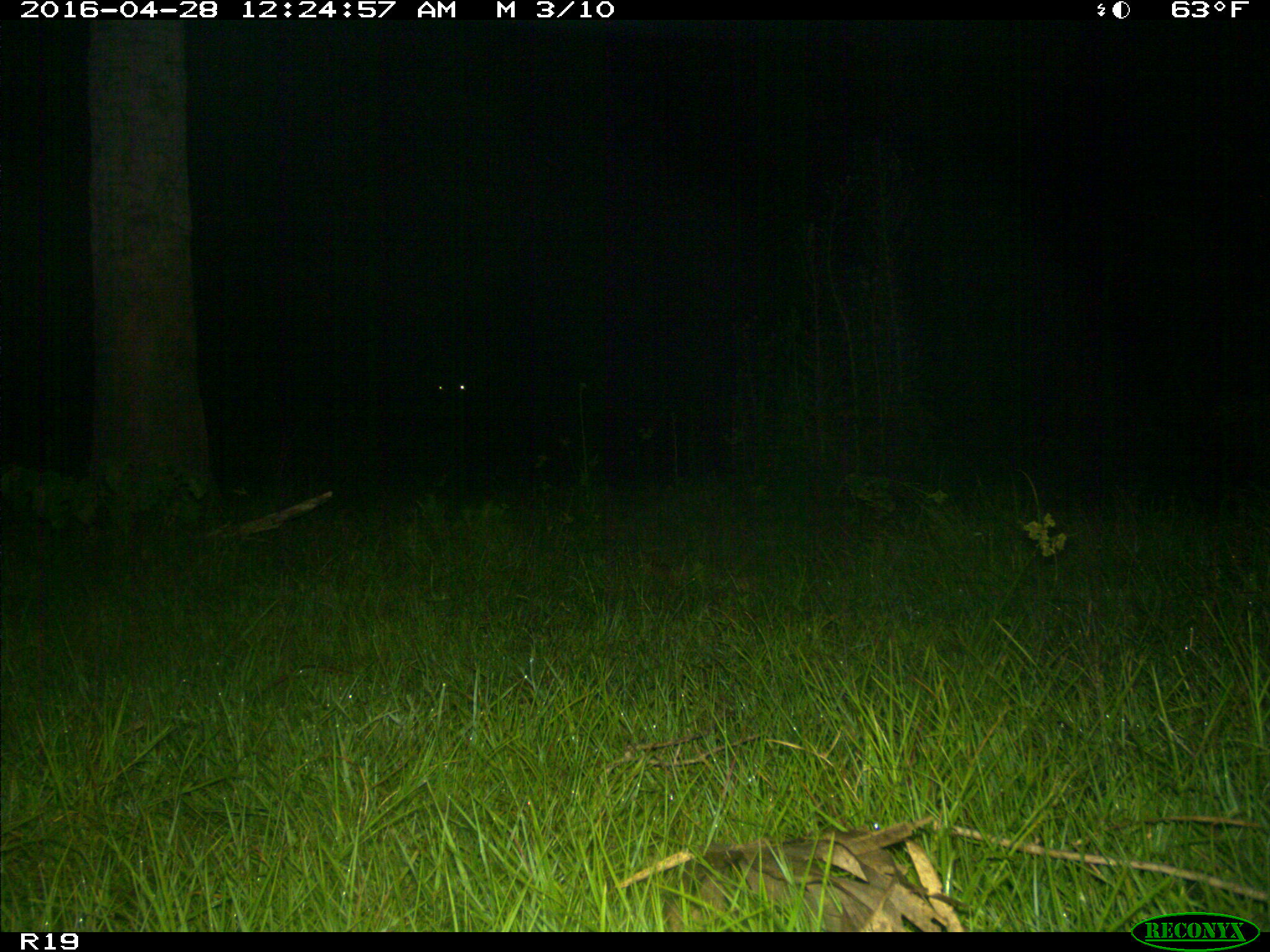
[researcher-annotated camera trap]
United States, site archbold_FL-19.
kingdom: Animalia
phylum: Chordata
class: Mammalia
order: Artiodactyla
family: Bovidae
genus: Bos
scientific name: Bos taurus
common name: domestic cow